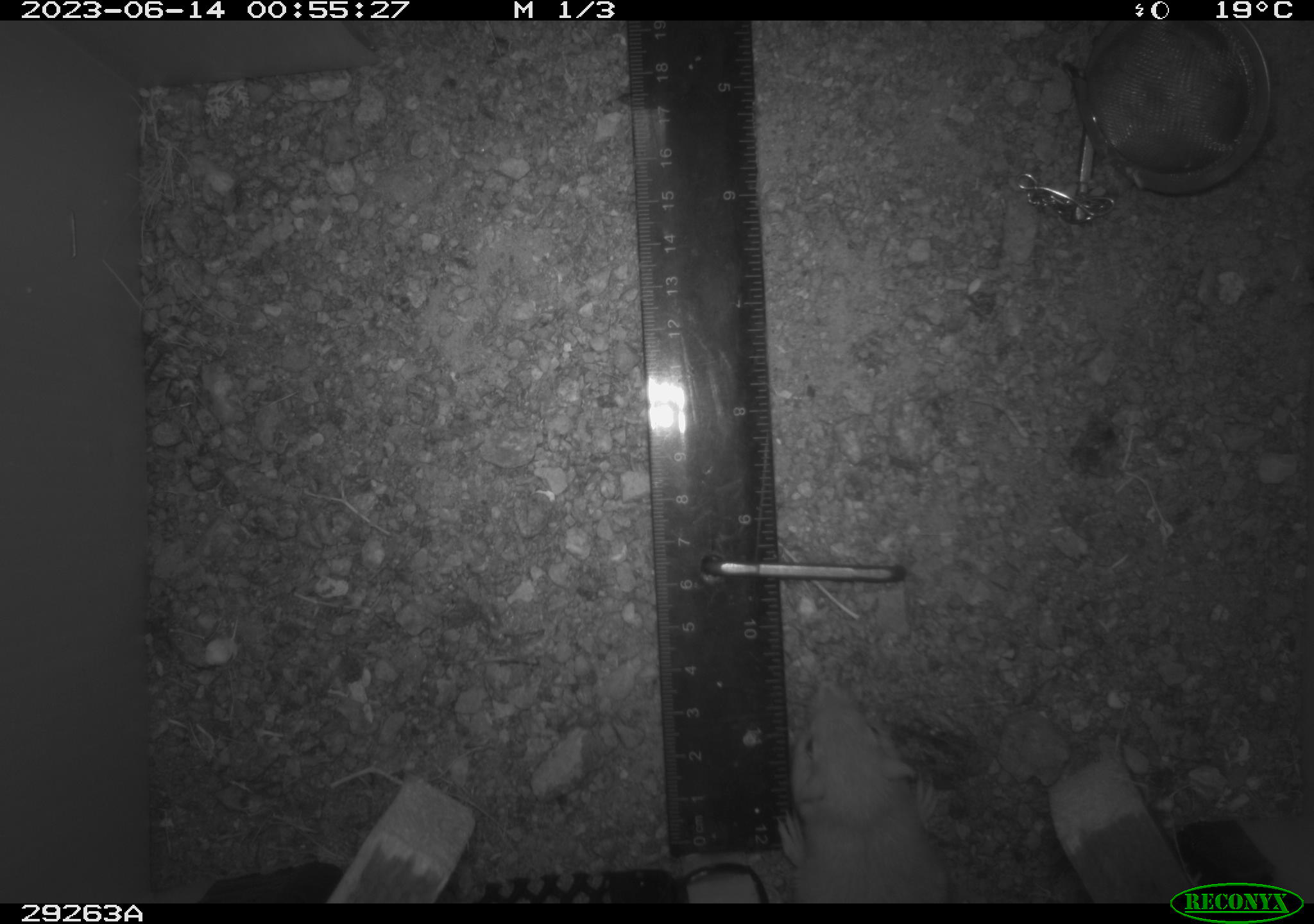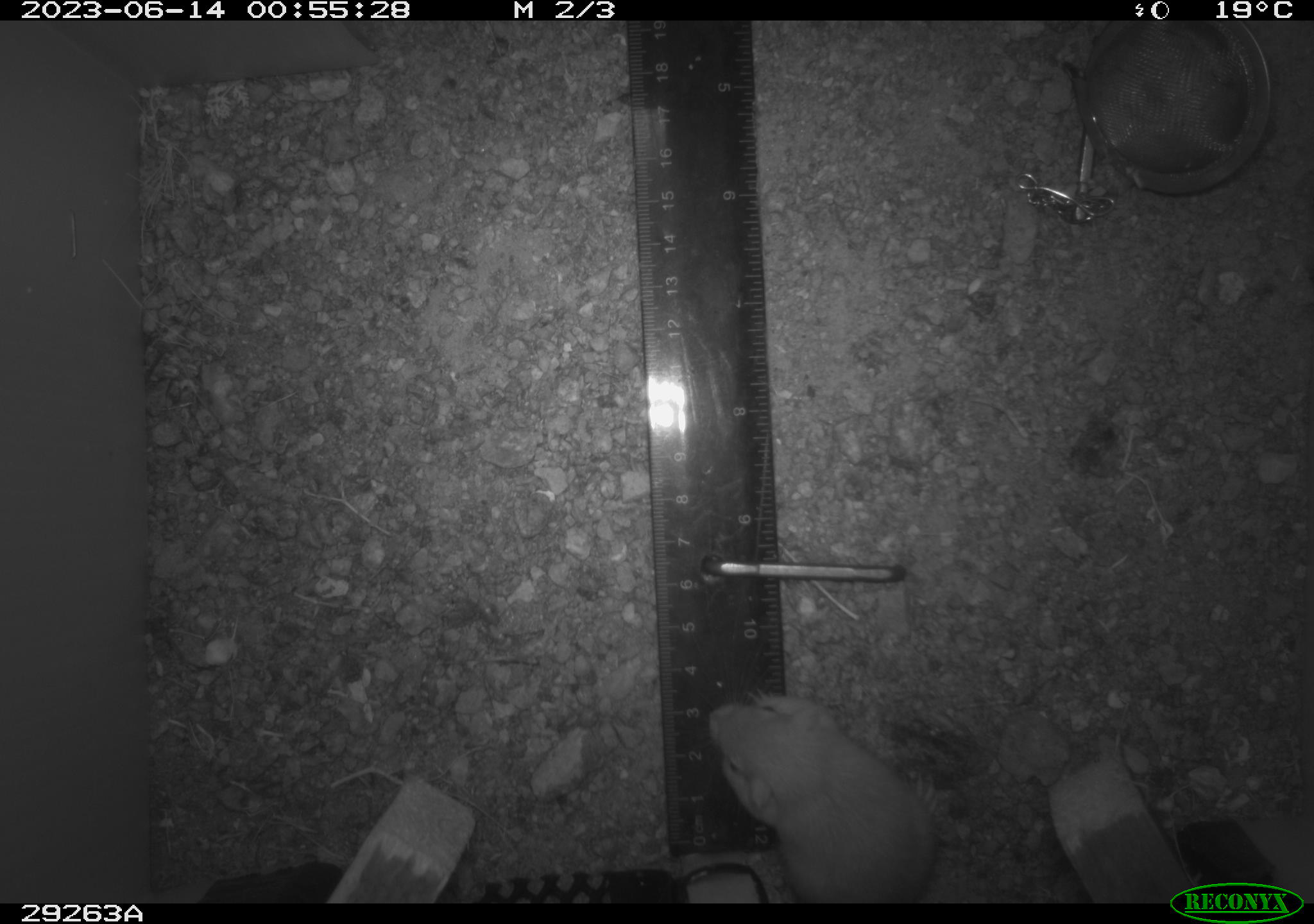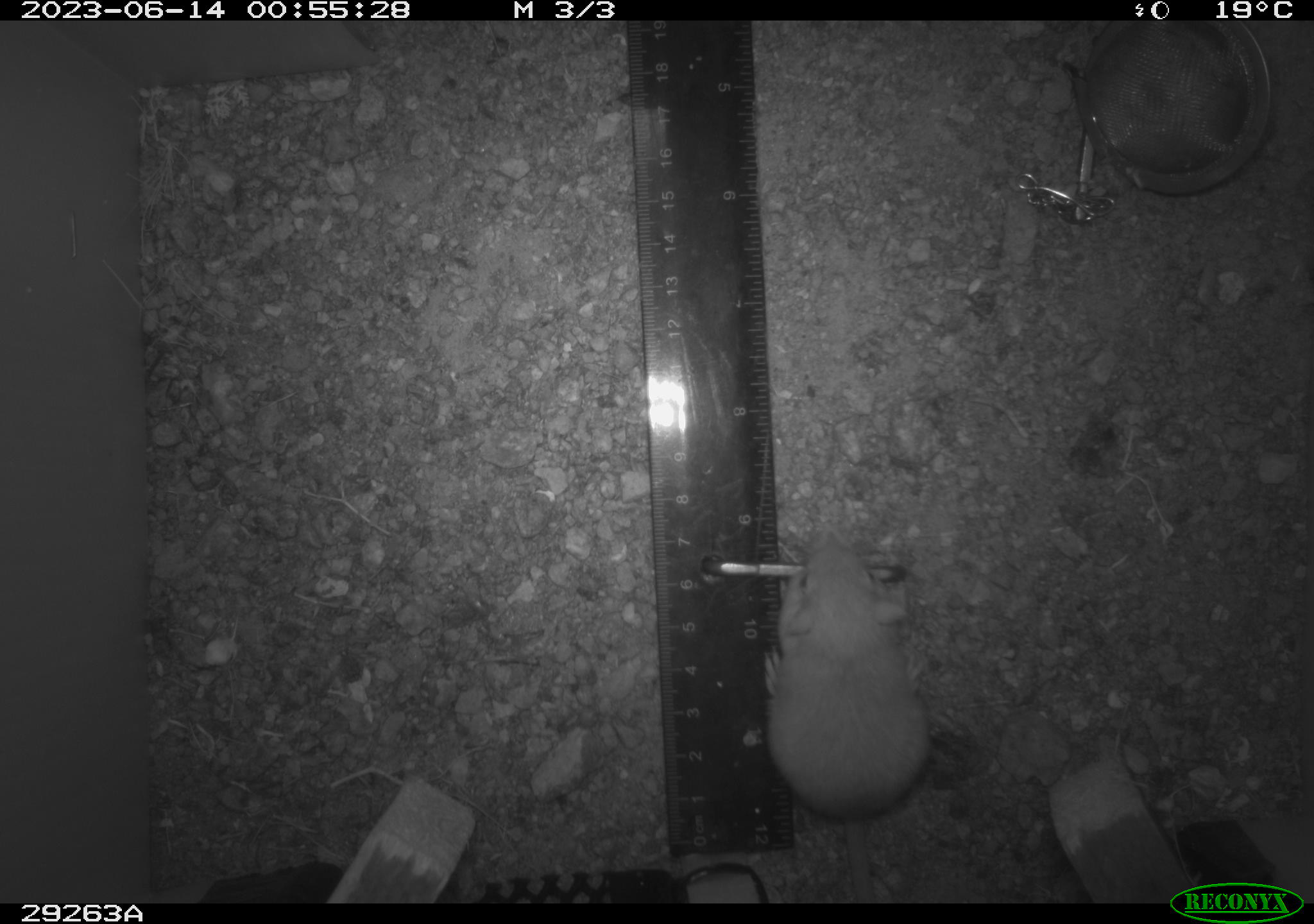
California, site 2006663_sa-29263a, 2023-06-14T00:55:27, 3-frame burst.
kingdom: Animalia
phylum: Chordata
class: Mammalia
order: Rodentia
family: Heteromyidae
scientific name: Heteromyidae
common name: kangaroo rats and pocket mice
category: heteromyidae family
Heteromyidae family (kangaroo rats and pocket mice) (Heteromyidae).